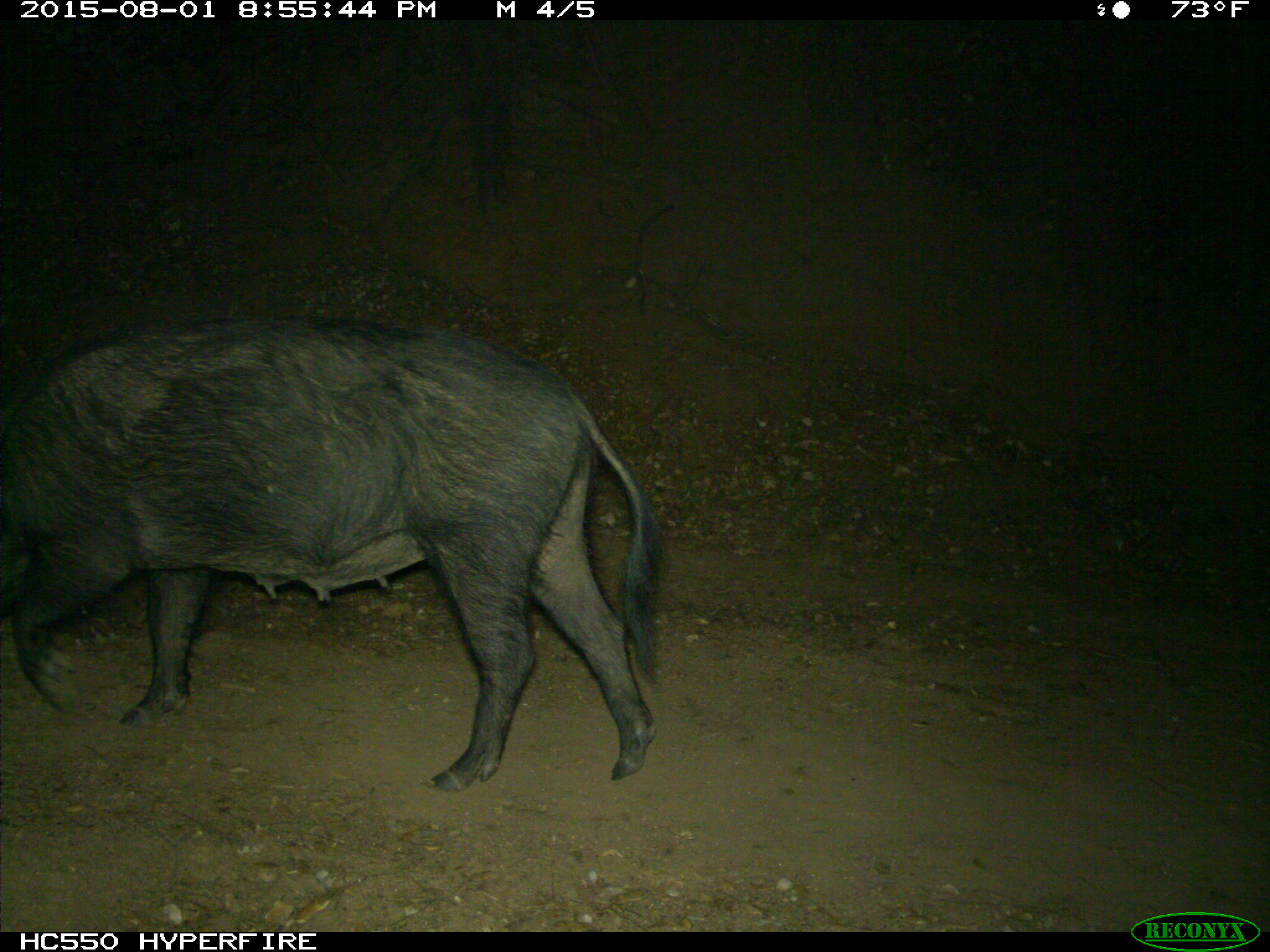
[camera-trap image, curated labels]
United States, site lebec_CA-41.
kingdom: Animalia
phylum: Chordata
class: Mammalia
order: Artiodactyla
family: Suidae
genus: Sus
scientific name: Sus scrofa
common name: wild boar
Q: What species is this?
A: Sus scrofa (wild boar).